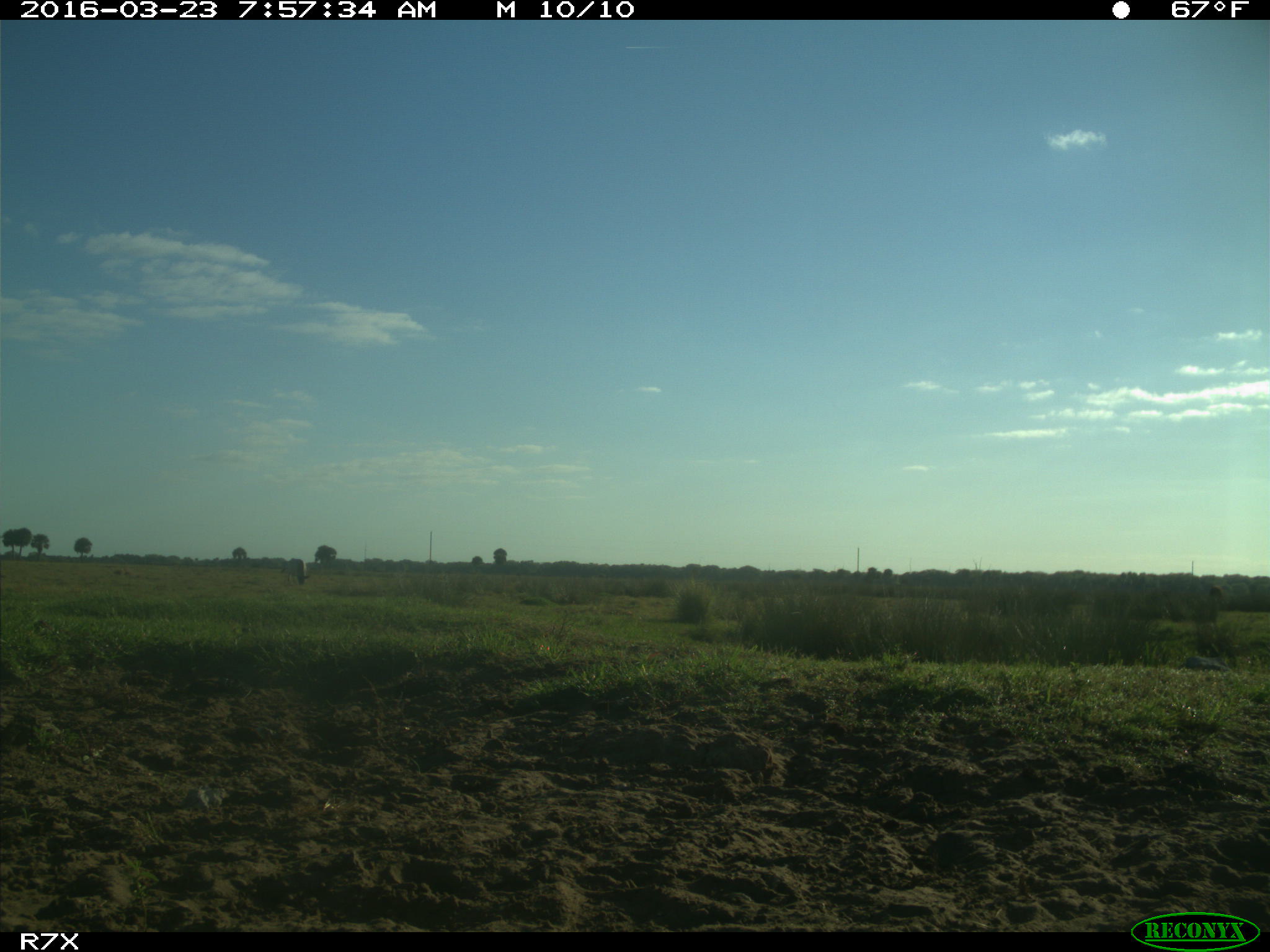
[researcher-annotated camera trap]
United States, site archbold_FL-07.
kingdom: Animalia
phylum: Chordata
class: Mammalia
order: Artiodactyla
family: Bovidae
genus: Bos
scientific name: Bos taurus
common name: domestic cow